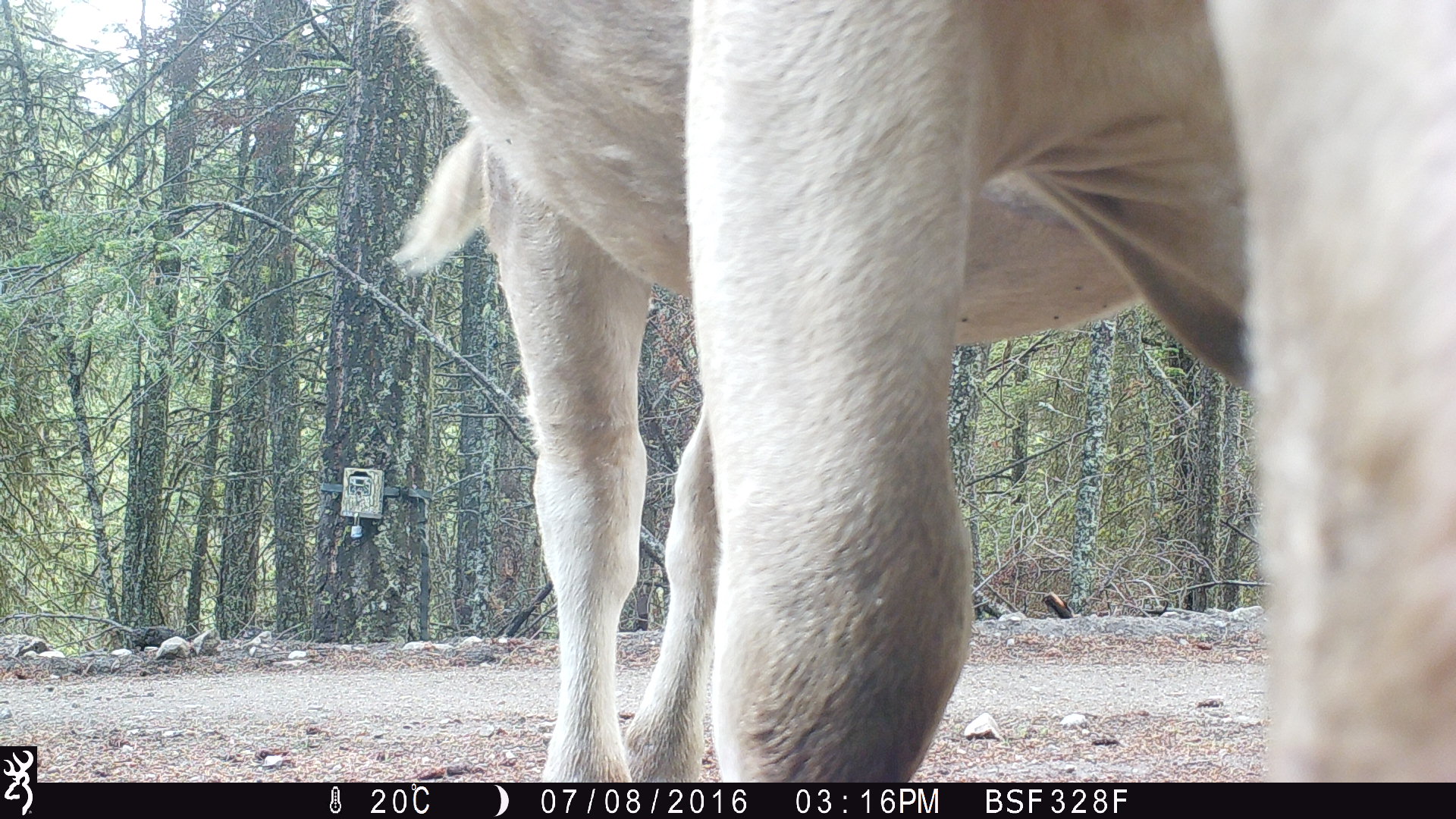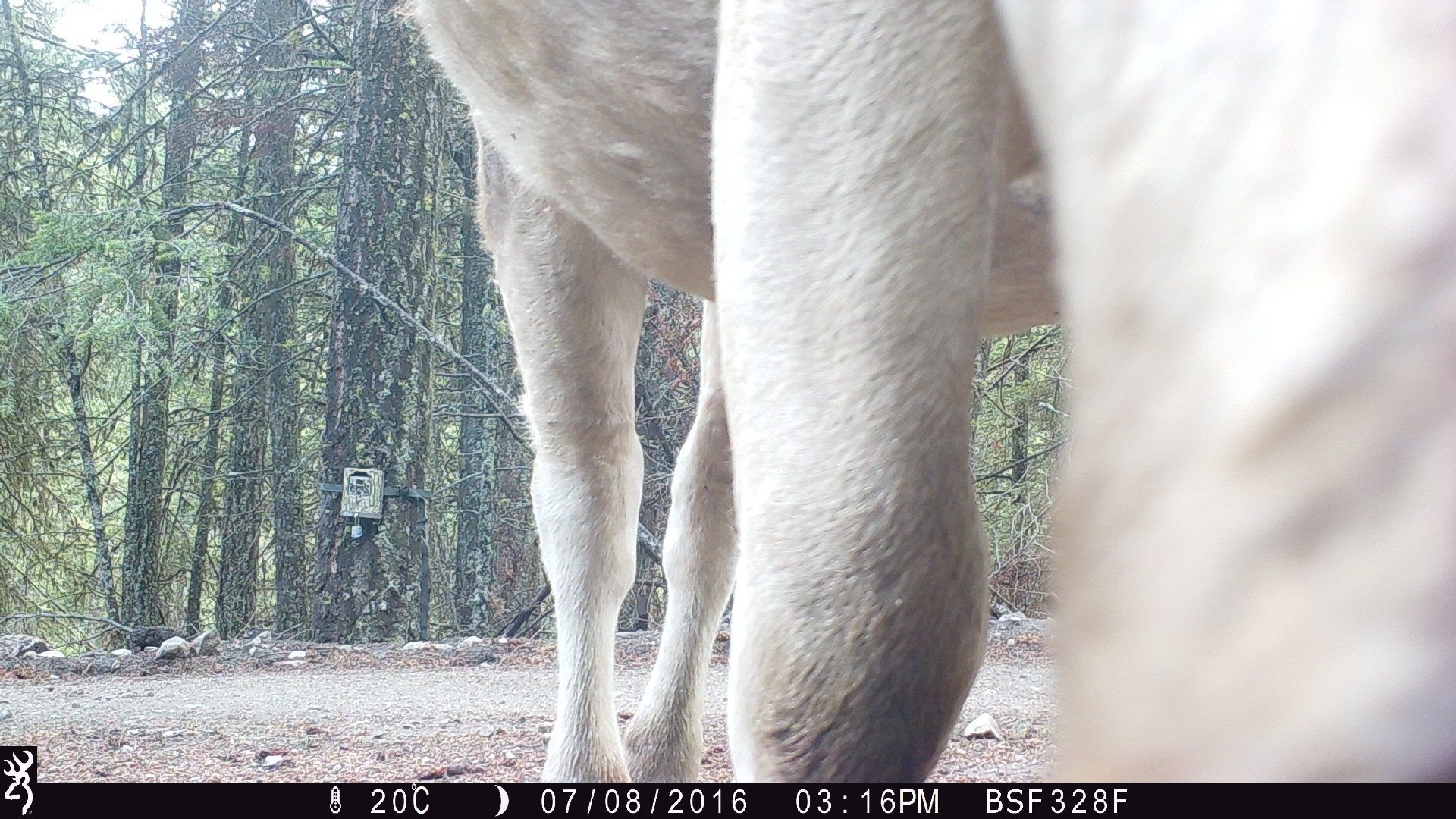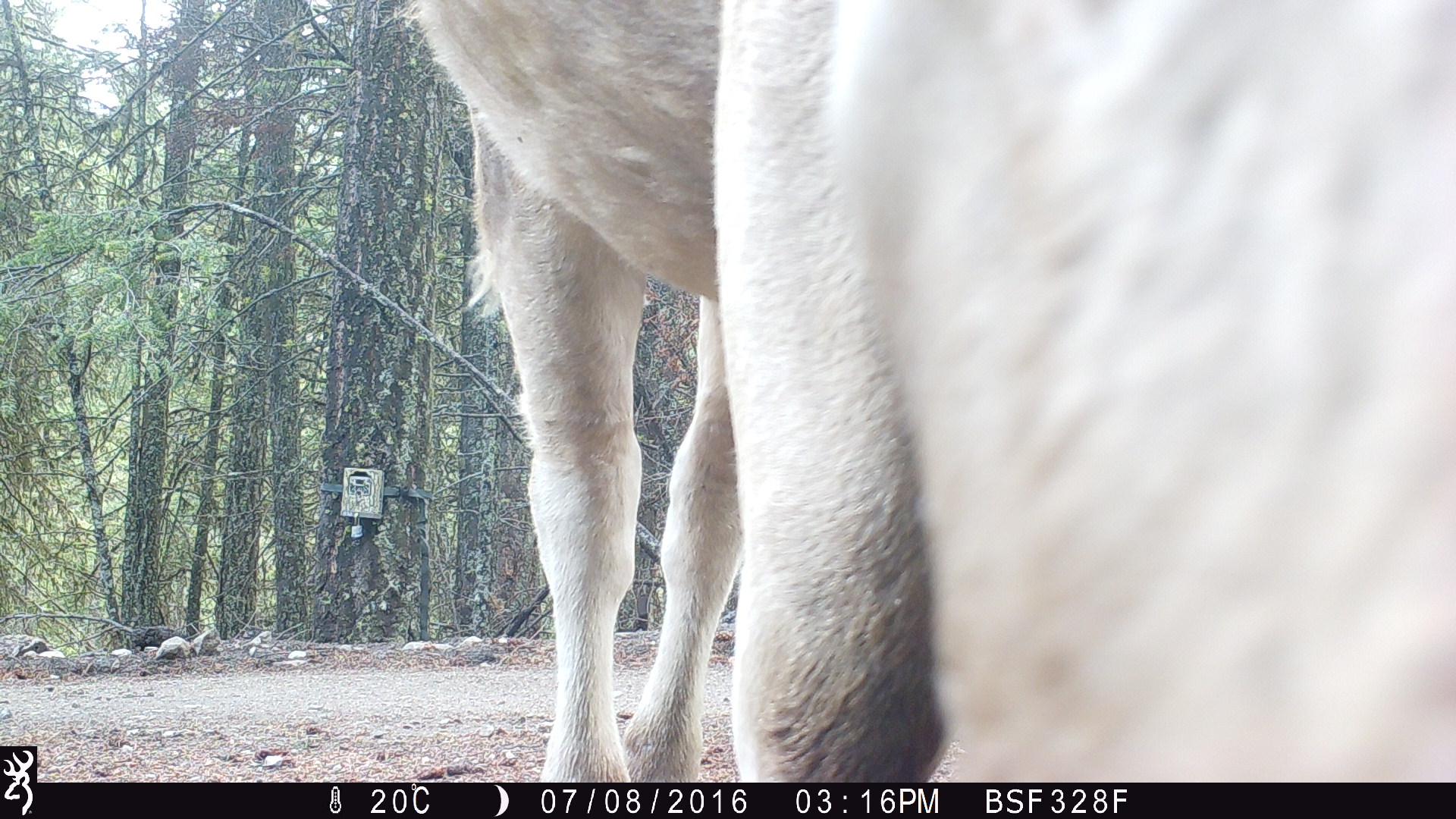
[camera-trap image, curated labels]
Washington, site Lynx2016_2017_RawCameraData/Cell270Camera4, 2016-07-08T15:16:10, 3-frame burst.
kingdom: Animalia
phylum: Chordata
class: Mammalia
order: Artiodactyla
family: Bovidae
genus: Bos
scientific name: Bos taurus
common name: domestic cattle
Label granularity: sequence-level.